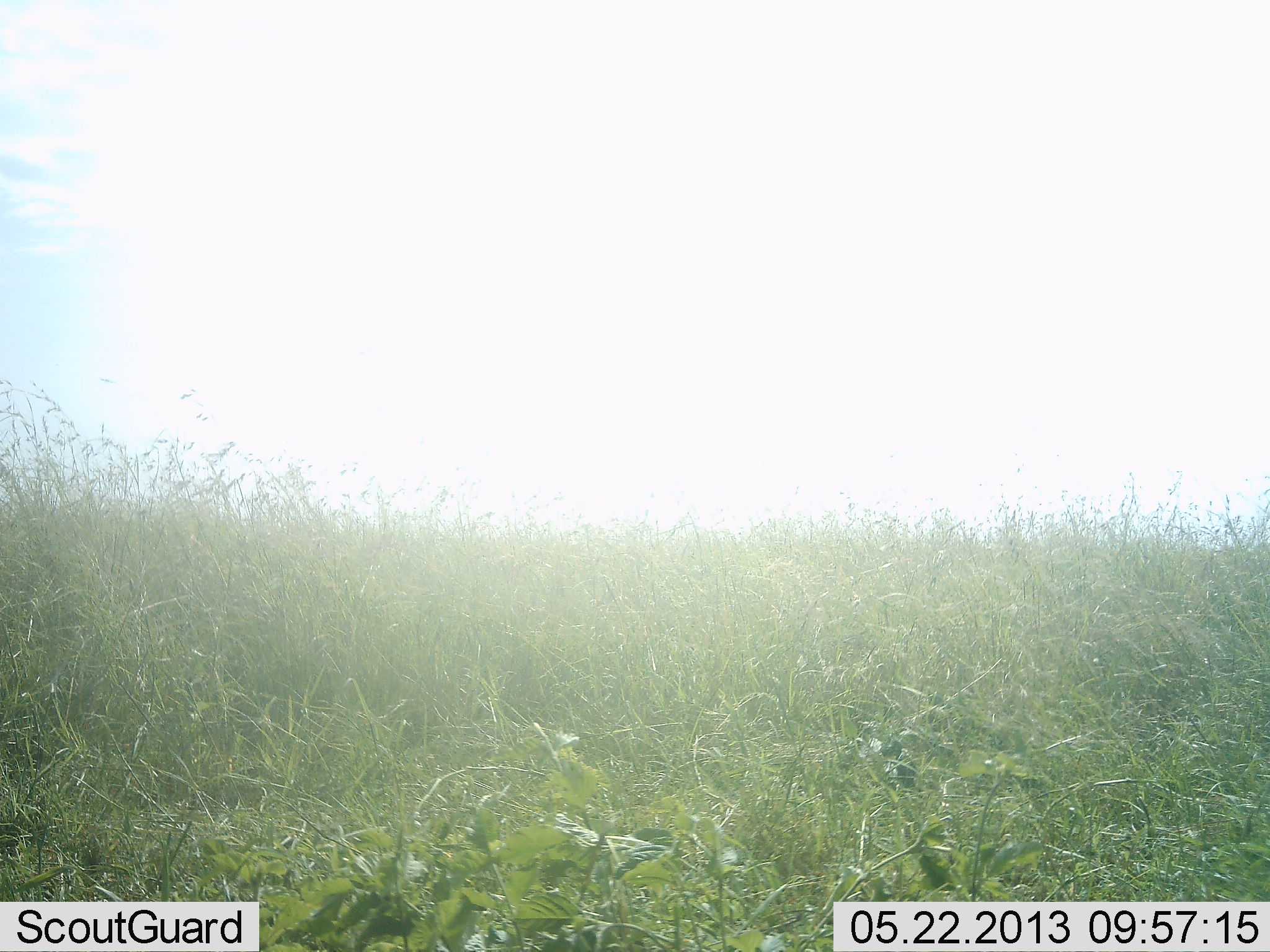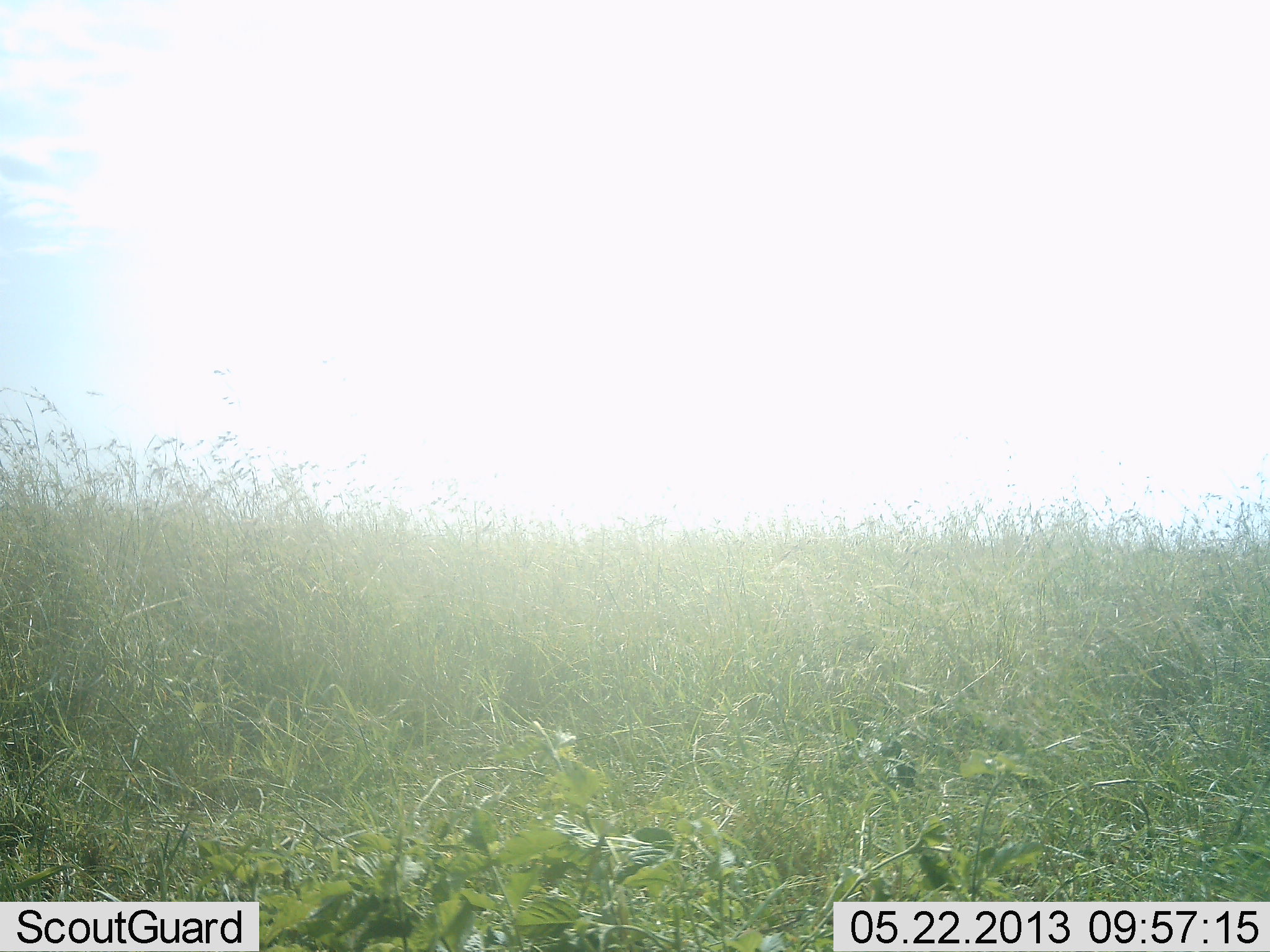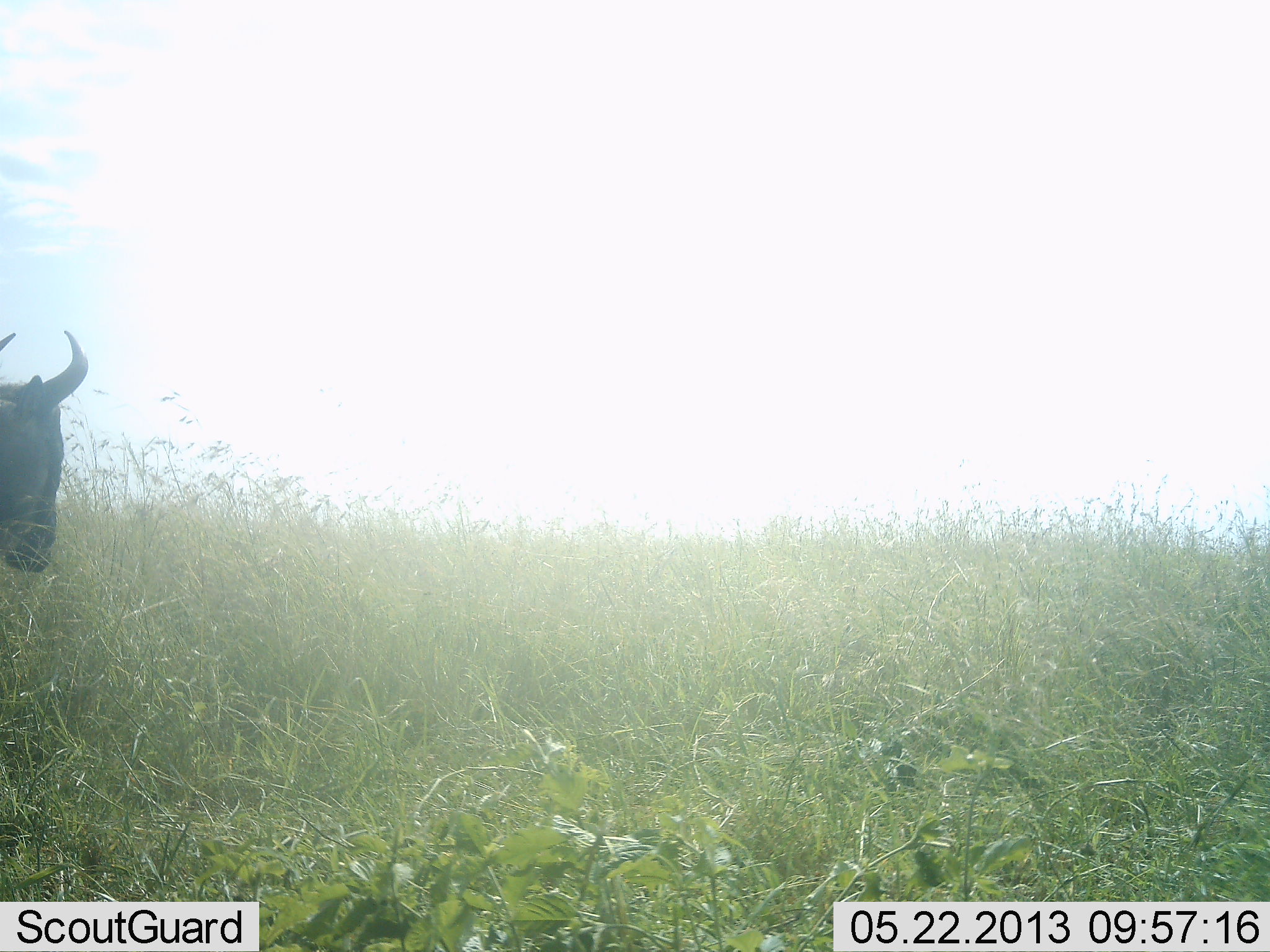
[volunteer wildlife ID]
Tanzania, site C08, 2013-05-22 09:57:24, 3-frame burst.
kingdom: Animalia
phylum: Chordata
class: Mammalia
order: Artiodactyla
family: Bovidae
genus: Connochaetes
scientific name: Connochaetes taurinus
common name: blue wildebeest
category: wildebeest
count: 1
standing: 6%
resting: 0%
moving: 94%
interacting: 0%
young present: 6%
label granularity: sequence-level